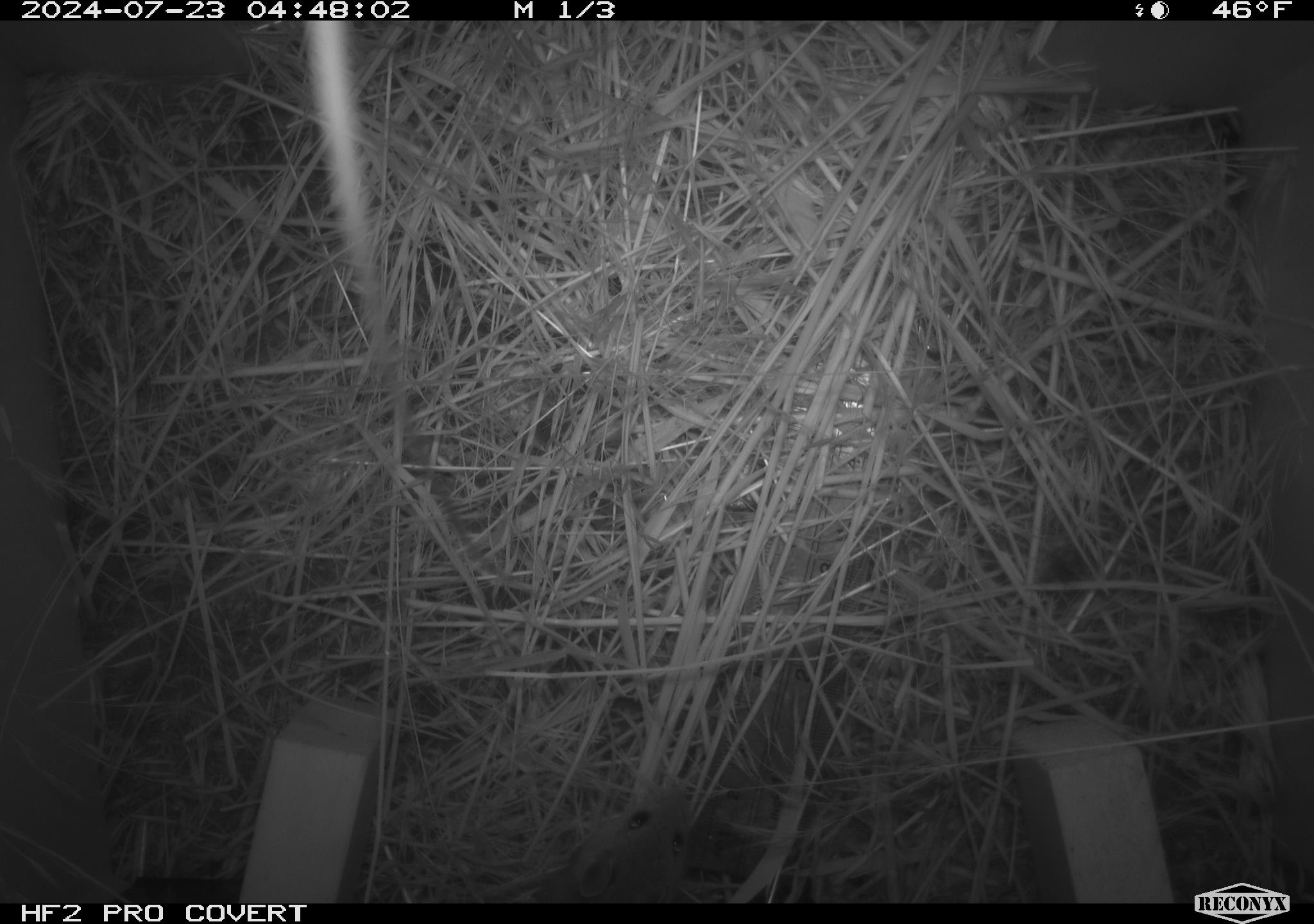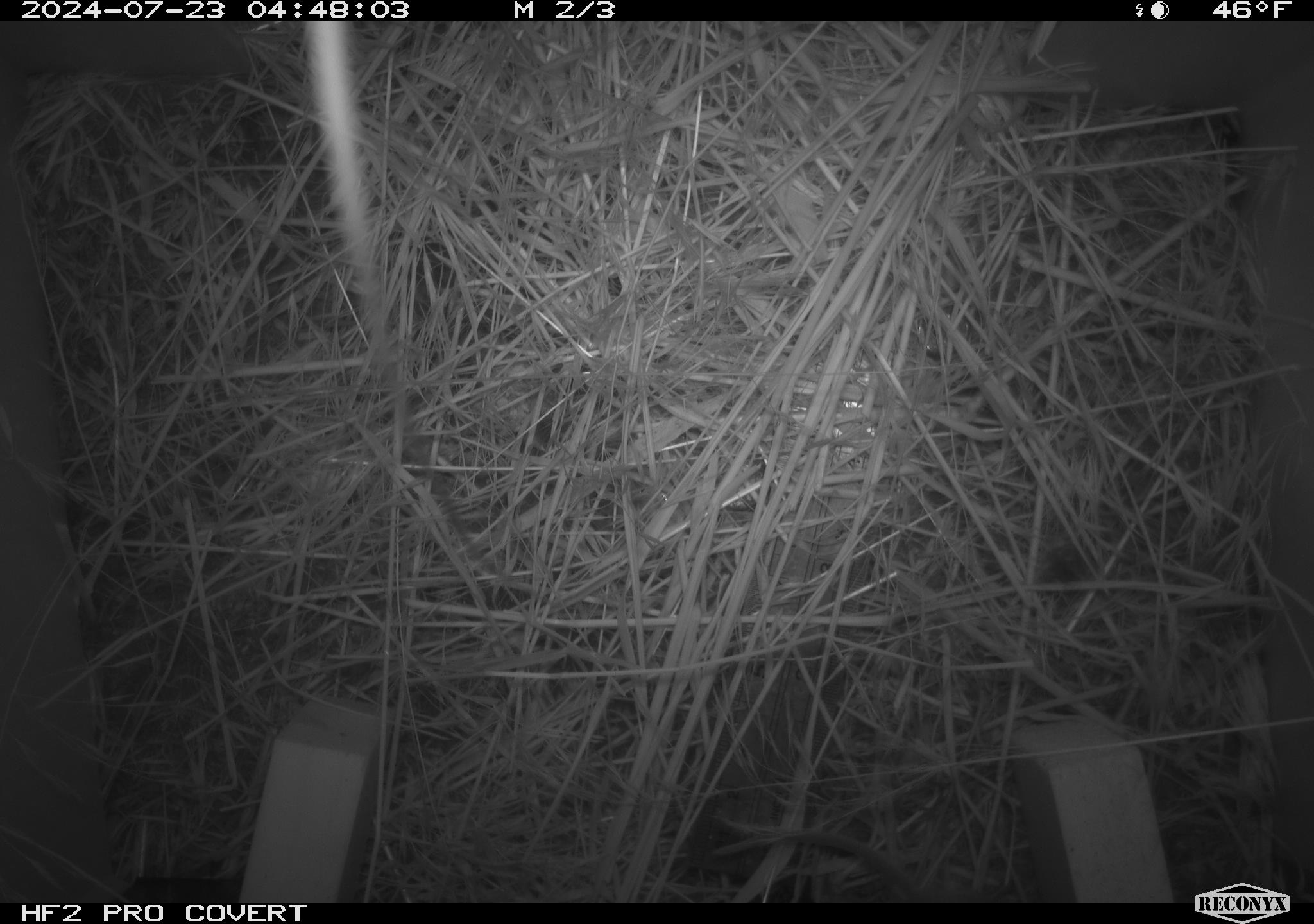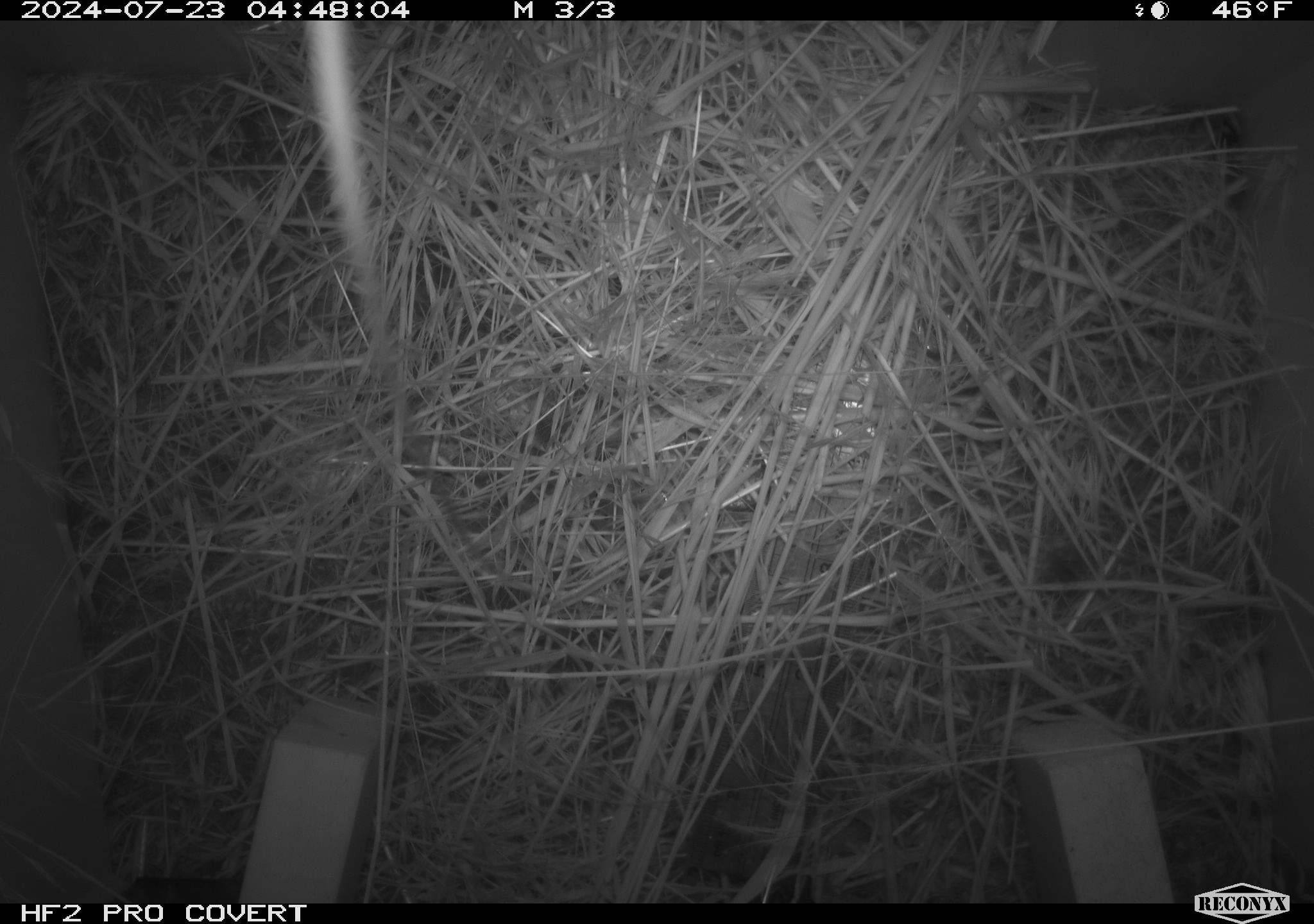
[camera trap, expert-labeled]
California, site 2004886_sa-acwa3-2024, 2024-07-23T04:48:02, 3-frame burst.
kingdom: Animalia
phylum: Chordata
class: Mammalia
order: Rodentia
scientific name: Rodentia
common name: mouse species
Mouse species (Rodentia).